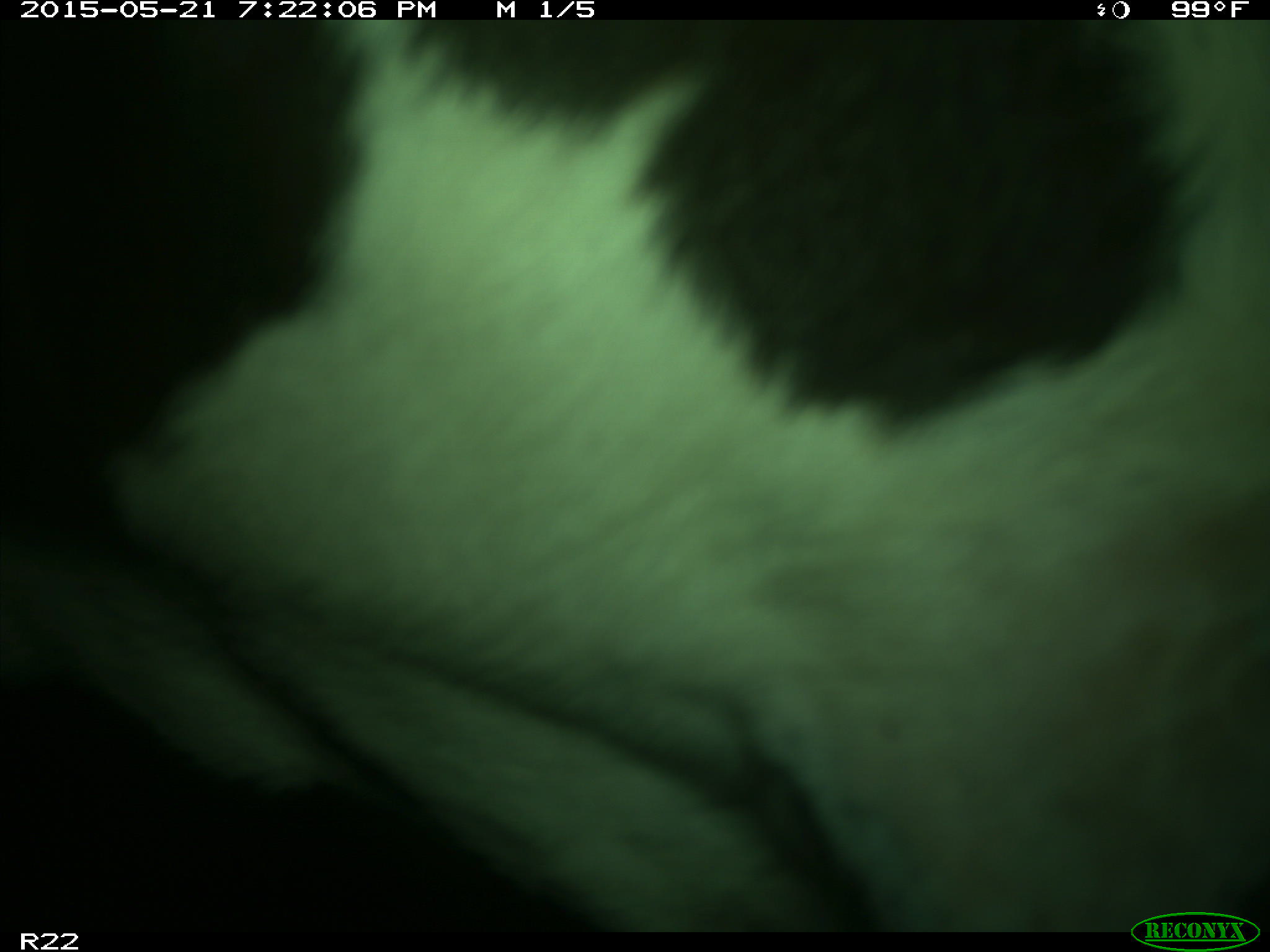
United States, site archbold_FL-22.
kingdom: Animalia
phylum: Chordata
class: Mammalia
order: Artiodactyla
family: Bovidae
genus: Bos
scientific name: Bos taurus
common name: domestic cow